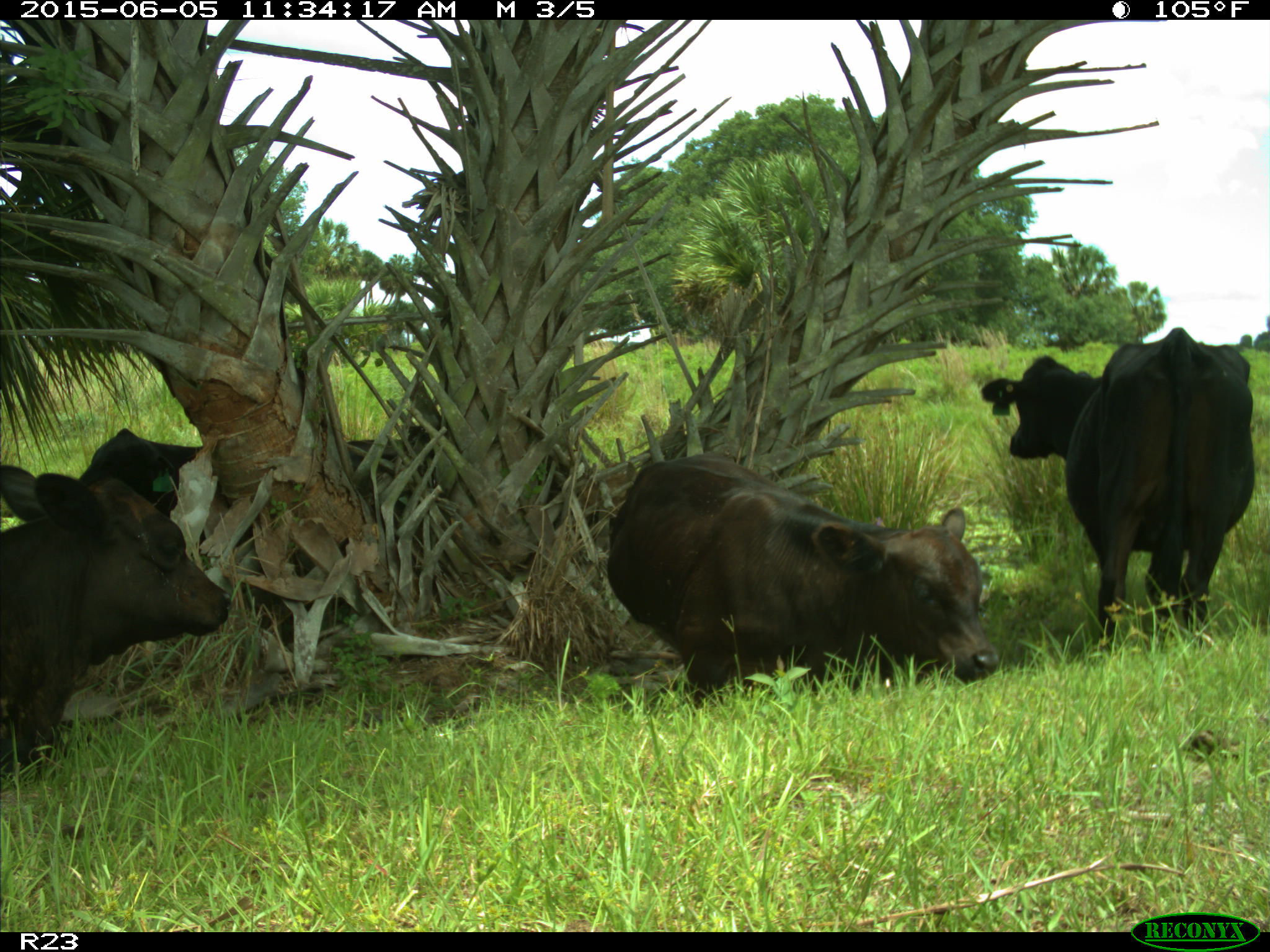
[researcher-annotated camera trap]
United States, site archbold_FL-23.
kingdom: Animalia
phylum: Chordata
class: Mammalia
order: Artiodactyla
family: Bovidae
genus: Bos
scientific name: Bos taurus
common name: domestic cow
Bos taurus (domestic cow).